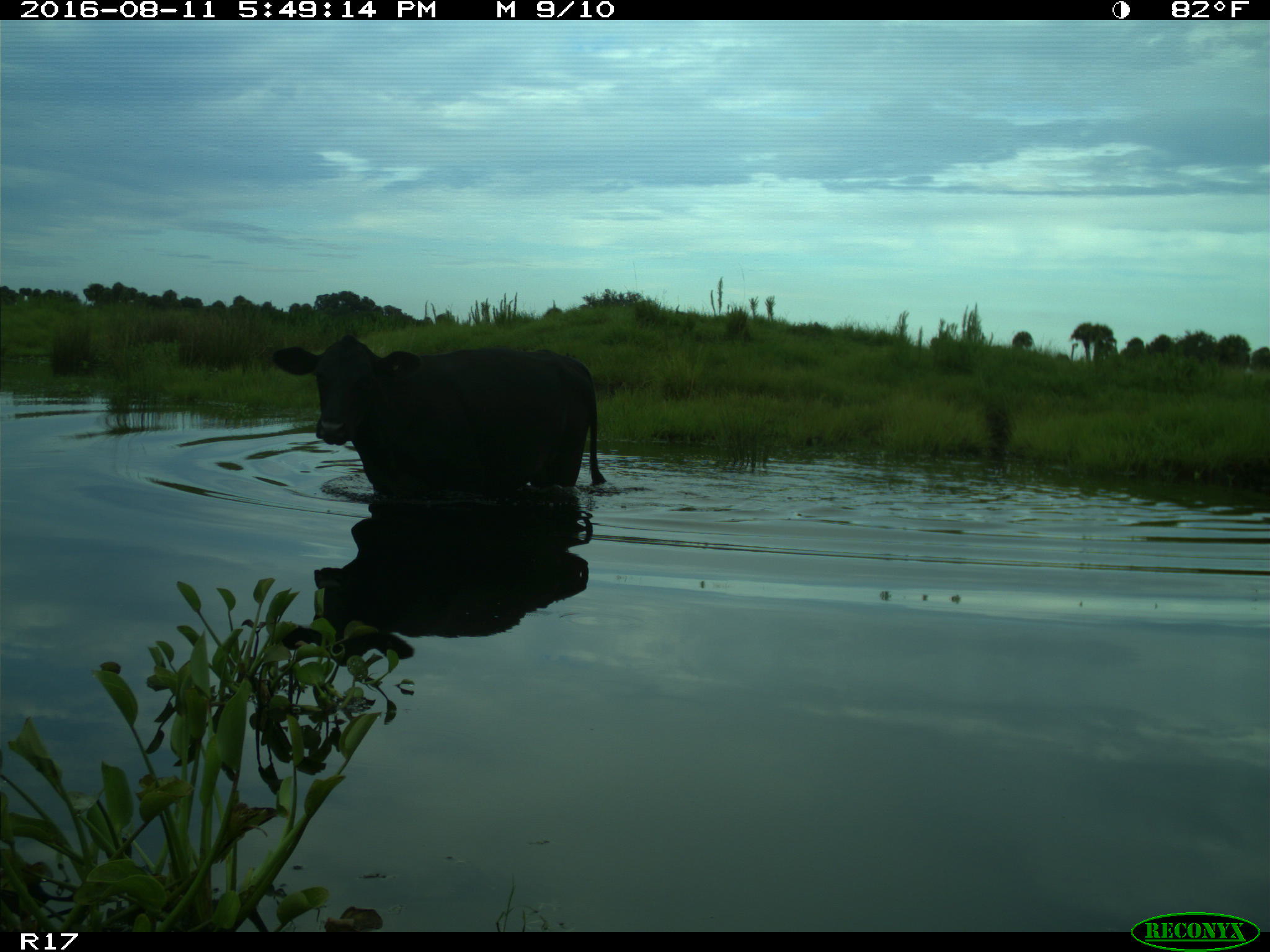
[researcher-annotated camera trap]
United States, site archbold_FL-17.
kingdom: Animalia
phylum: Chordata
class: Mammalia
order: Artiodactyla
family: Bovidae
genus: Bos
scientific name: Bos taurus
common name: domestic cow